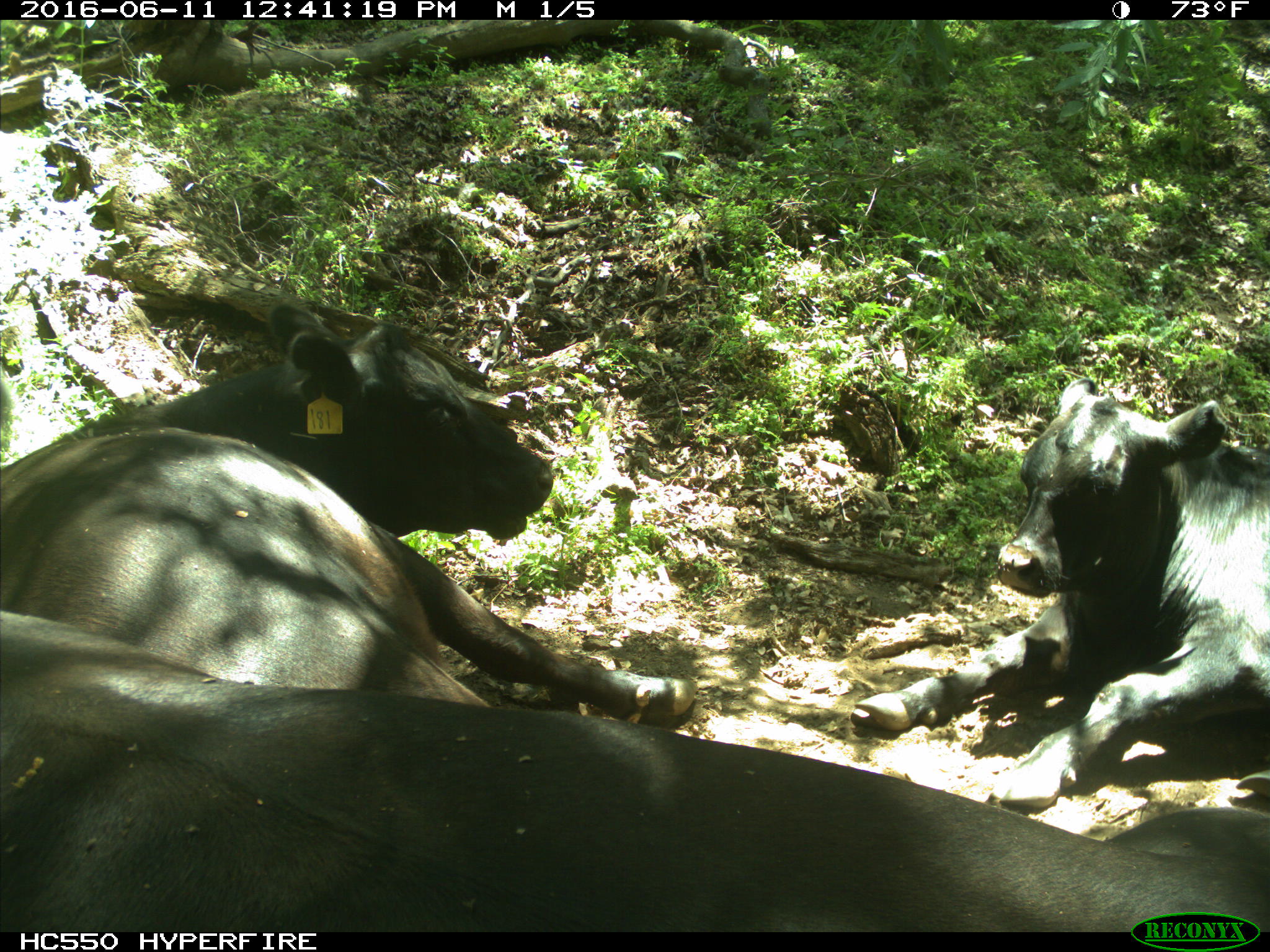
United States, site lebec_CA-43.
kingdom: Animalia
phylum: Chordata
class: Mammalia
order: Artiodactyla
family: Bovidae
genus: Bos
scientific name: Bos taurus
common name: domestic cow